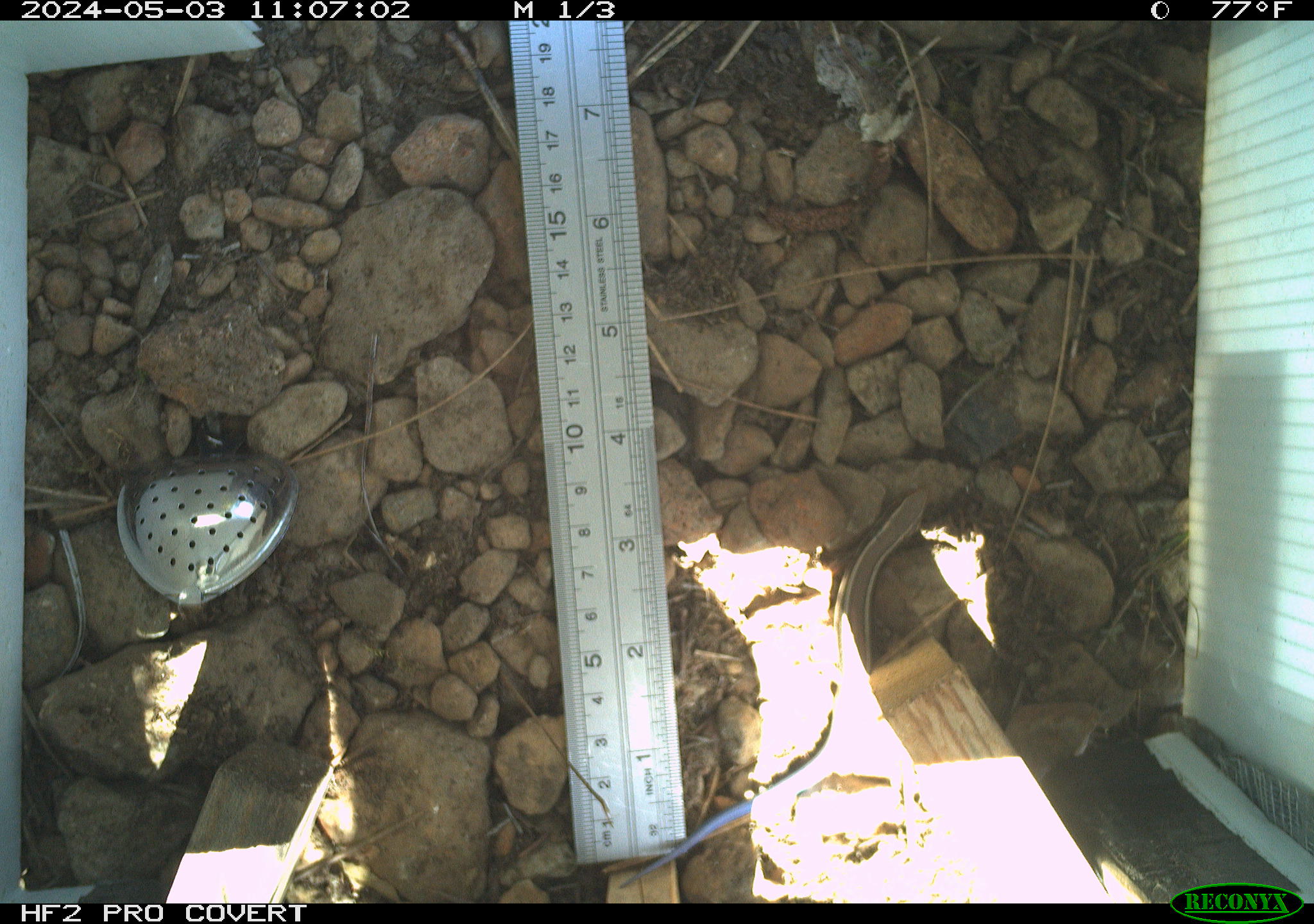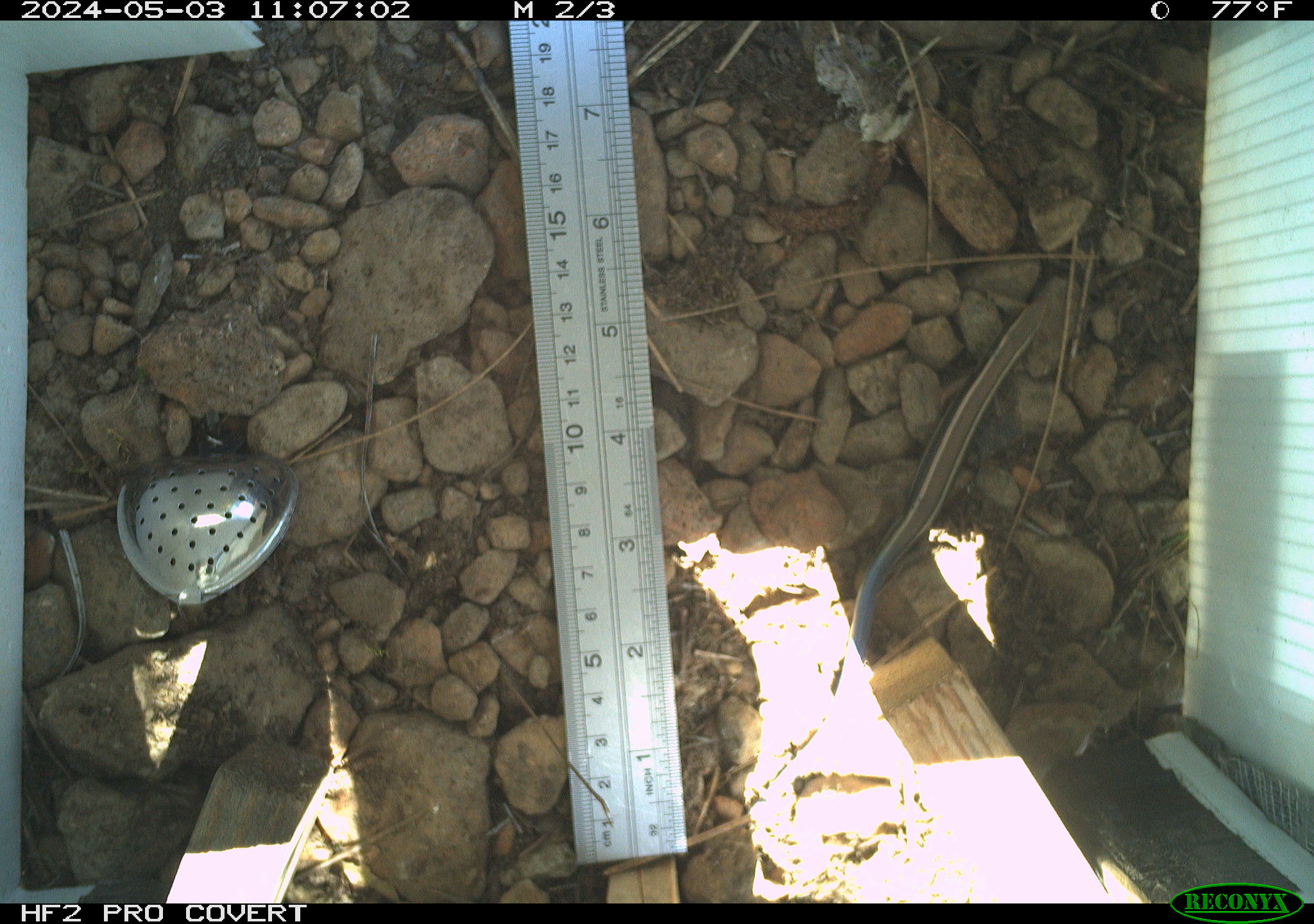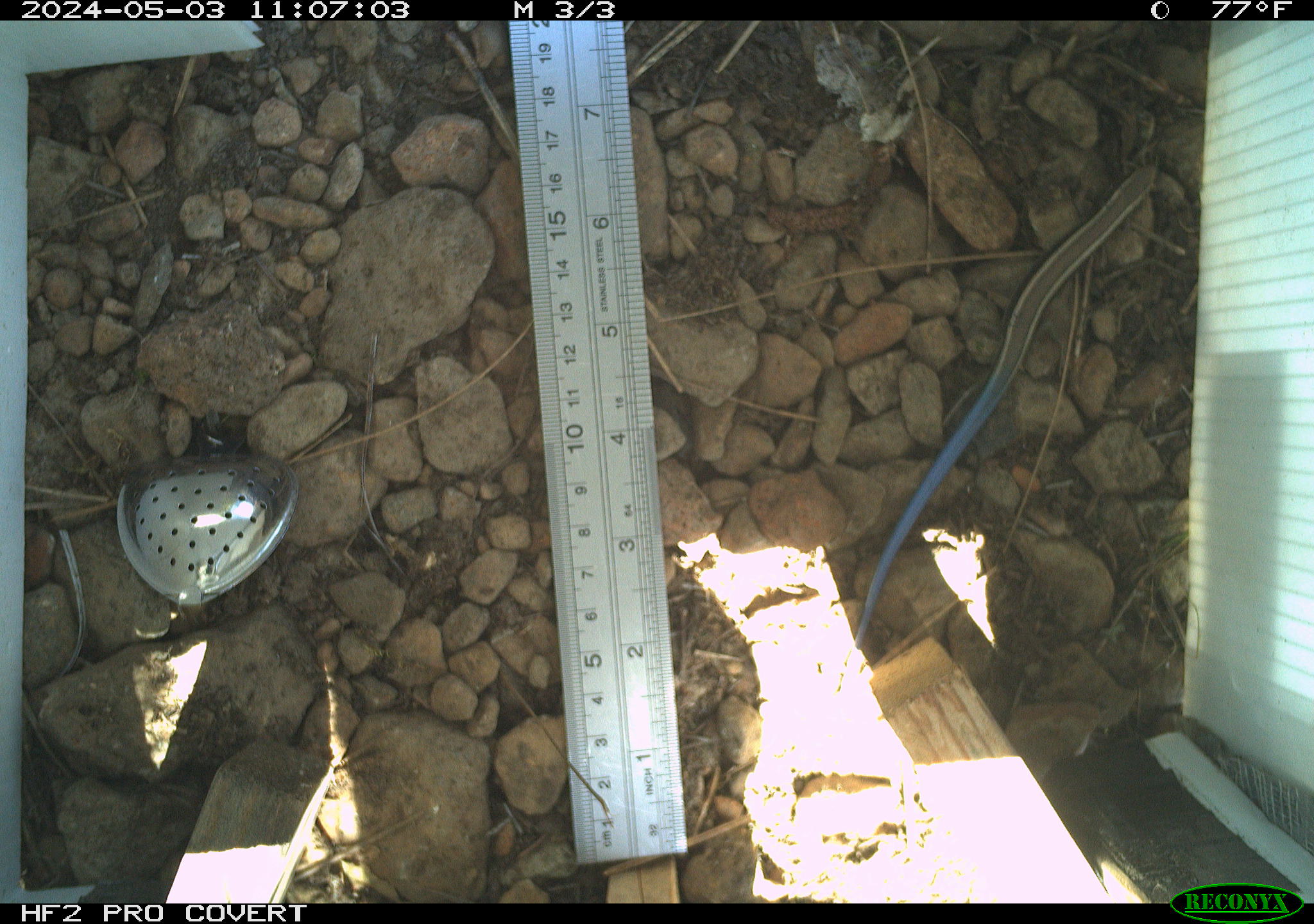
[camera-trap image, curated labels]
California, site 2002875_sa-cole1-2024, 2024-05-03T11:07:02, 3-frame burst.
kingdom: Animalia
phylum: Chordata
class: Reptilia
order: Squamata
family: Scincidae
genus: Plestiodon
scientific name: Plestiodon skiltonianus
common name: western skink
Western skink (Plestiodon skiltonianus).